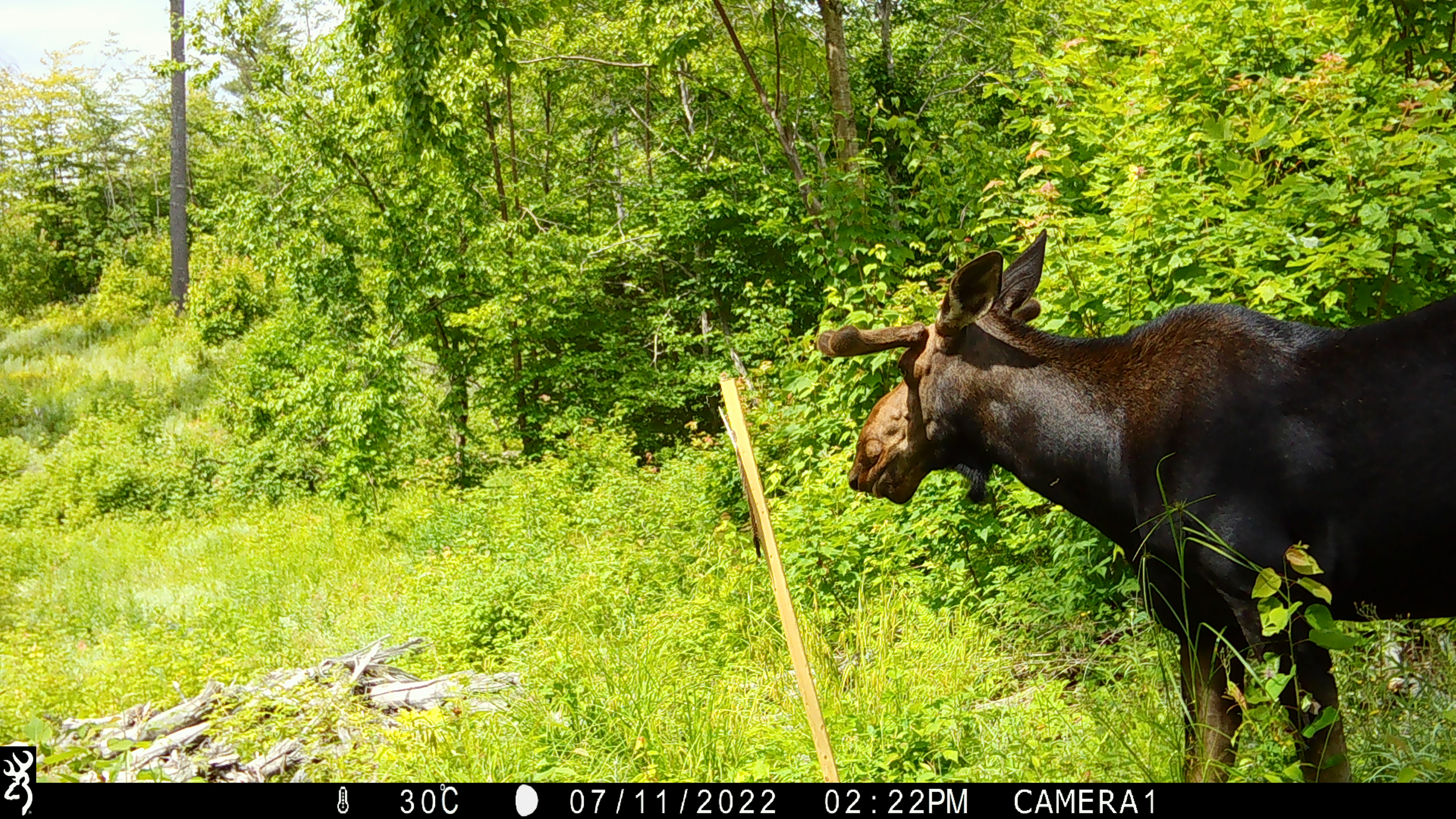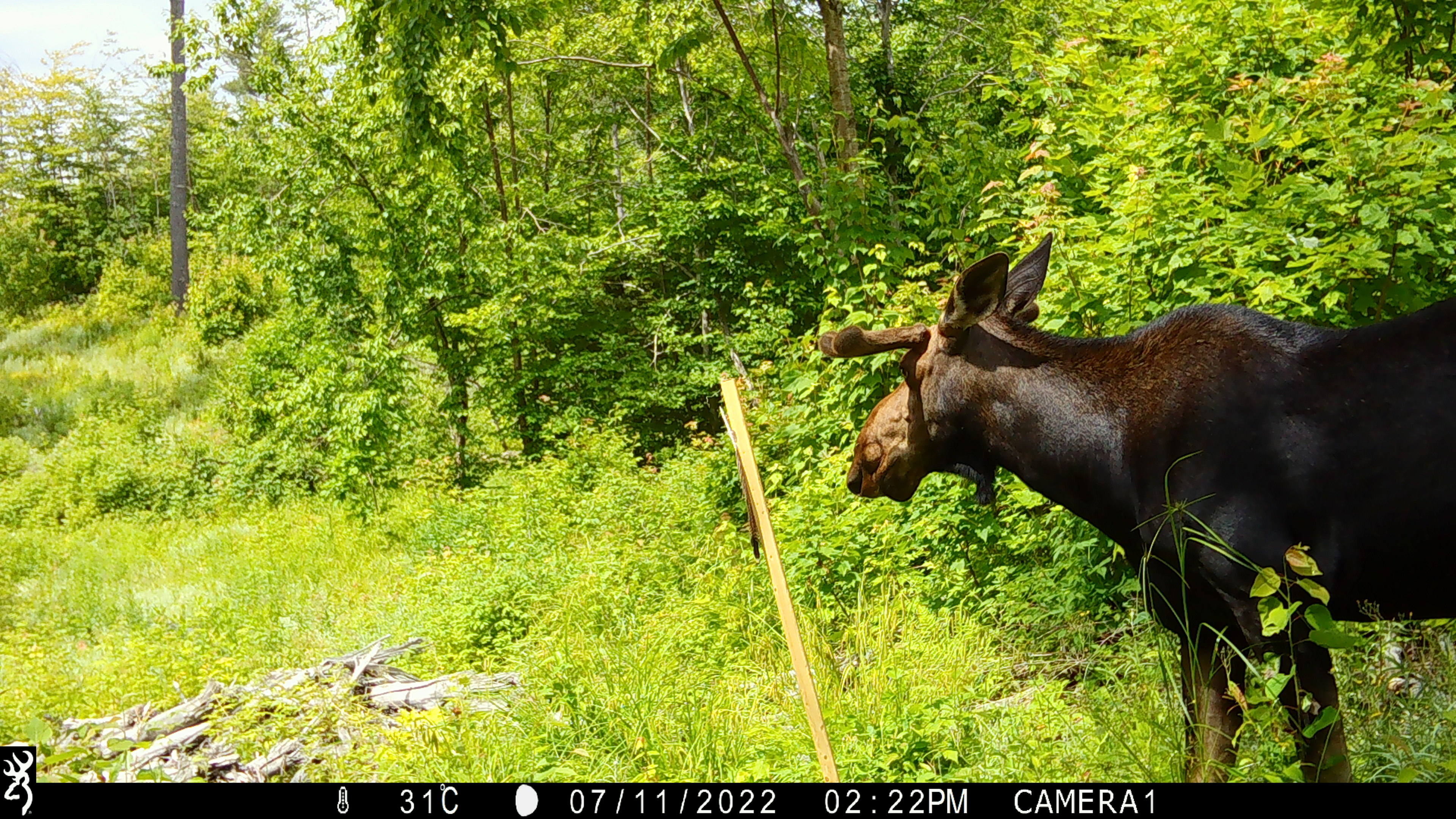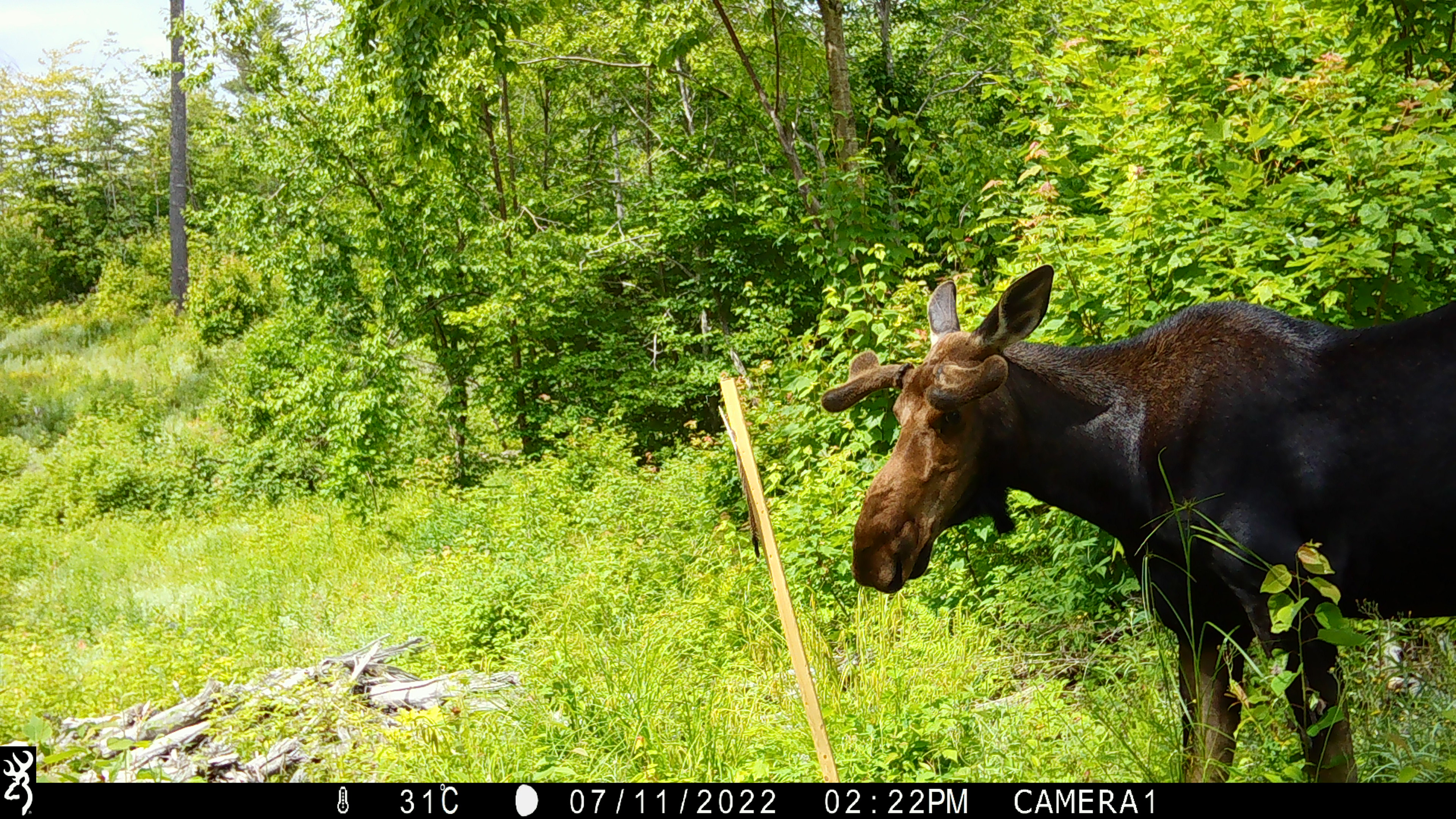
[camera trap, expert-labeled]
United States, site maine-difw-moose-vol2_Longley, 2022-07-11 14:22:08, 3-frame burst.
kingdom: Animalia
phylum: Chordata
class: Mammalia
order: Artiodactyla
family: Cervidae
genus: Alces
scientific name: Alces alces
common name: moose